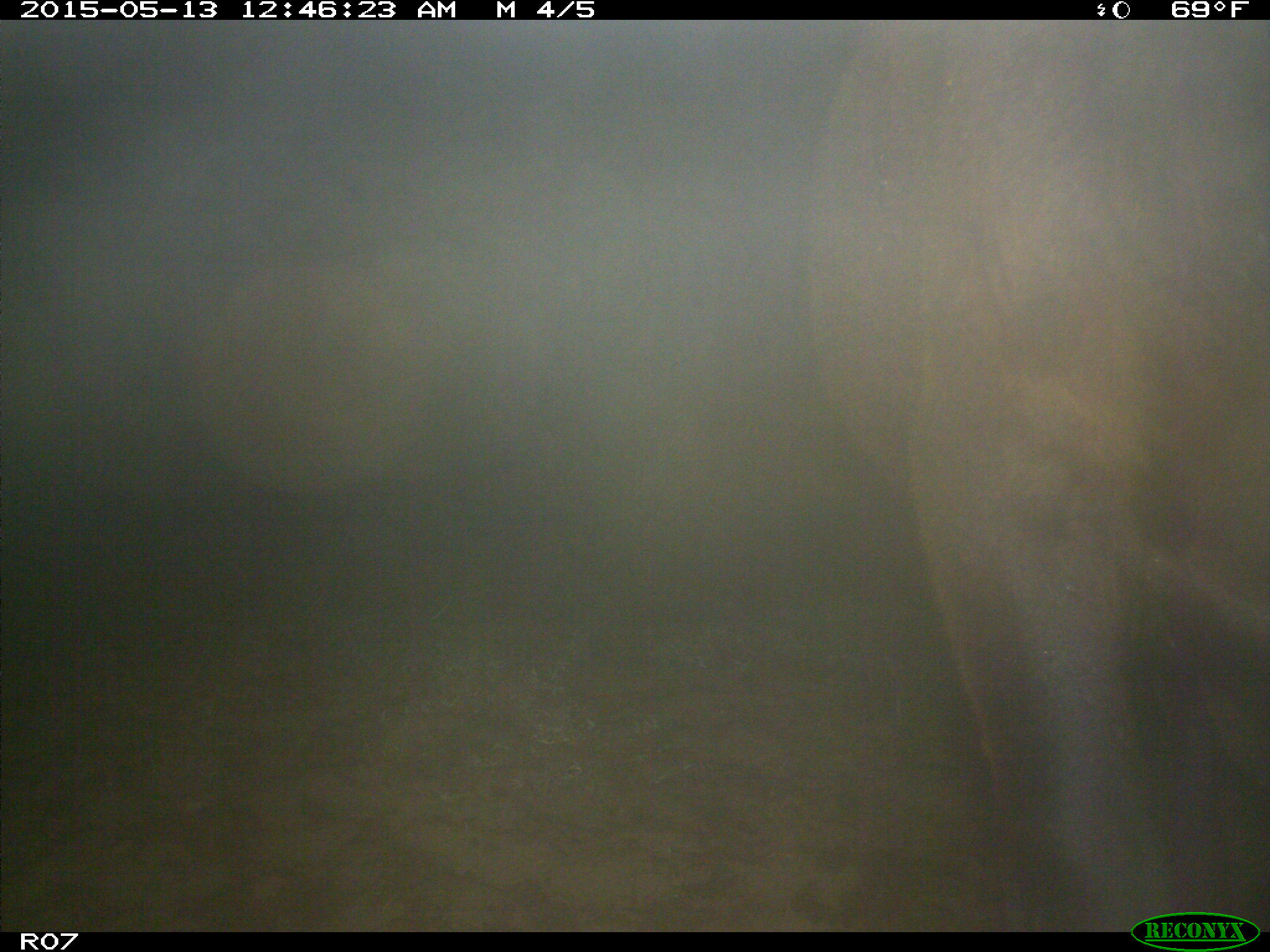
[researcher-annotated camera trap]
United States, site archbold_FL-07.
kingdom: Animalia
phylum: Chordata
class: Mammalia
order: Artiodactyla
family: Bovidae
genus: Bos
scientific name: Bos taurus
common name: domestic cow